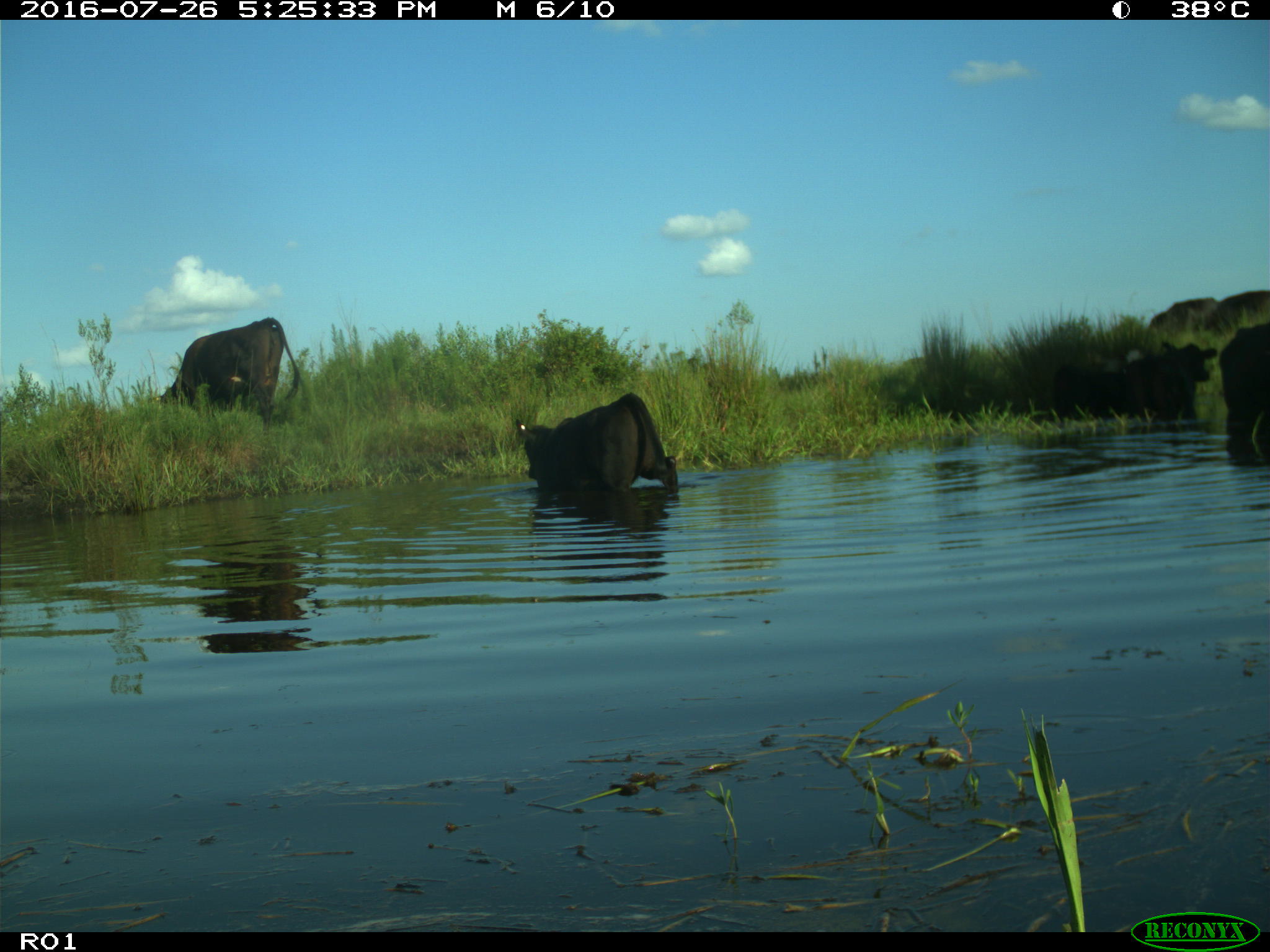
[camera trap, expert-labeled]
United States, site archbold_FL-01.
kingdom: Animalia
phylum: Chordata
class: Mammalia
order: Artiodactyla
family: Bovidae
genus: Bos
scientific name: Bos taurus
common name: domestic cow